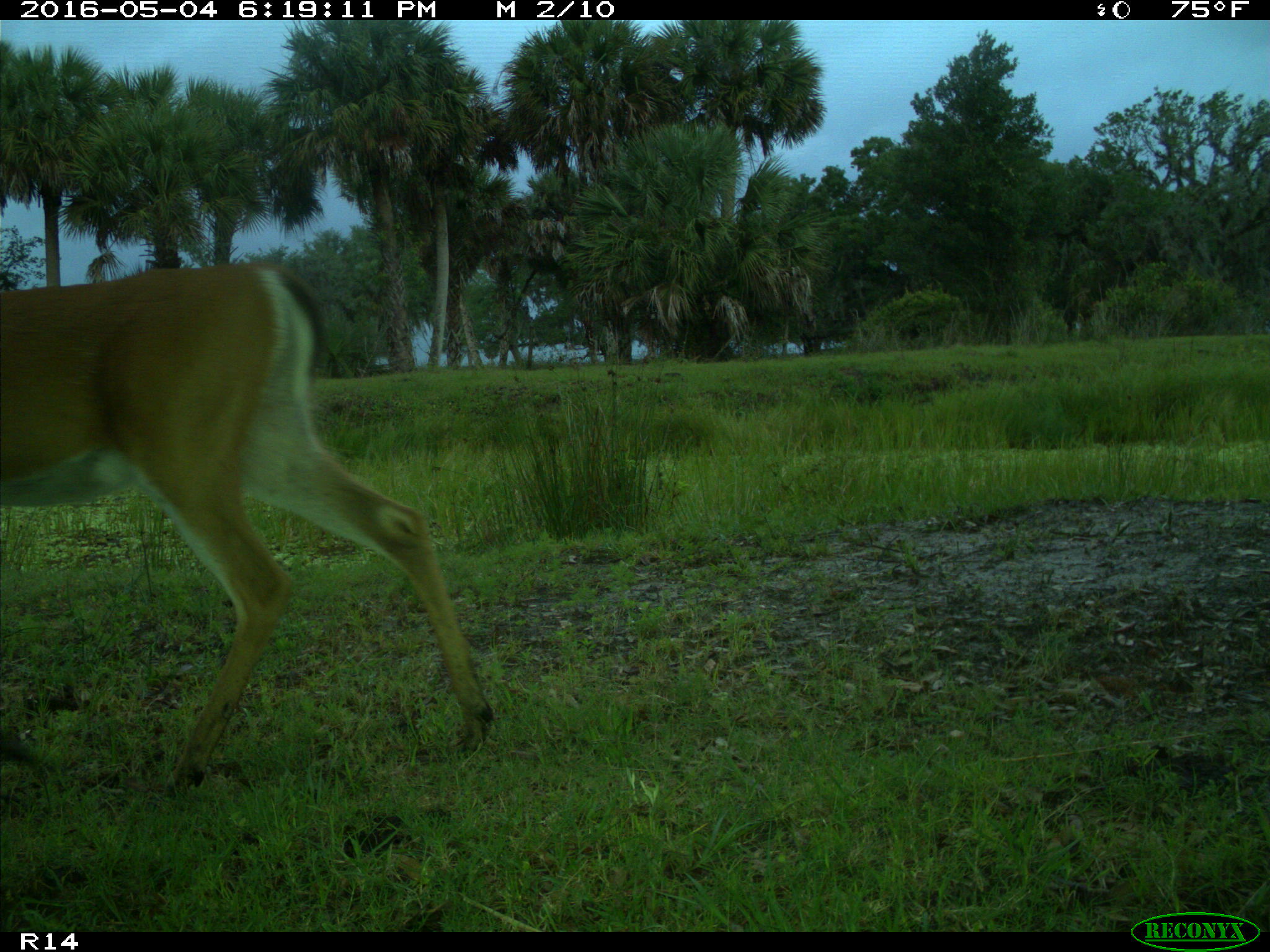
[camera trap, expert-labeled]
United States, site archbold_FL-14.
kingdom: Animalia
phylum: Chordata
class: Mammalia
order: Artiodactyla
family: Cervidae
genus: Odocoileus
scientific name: Odocoileus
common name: deer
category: unidentified deer